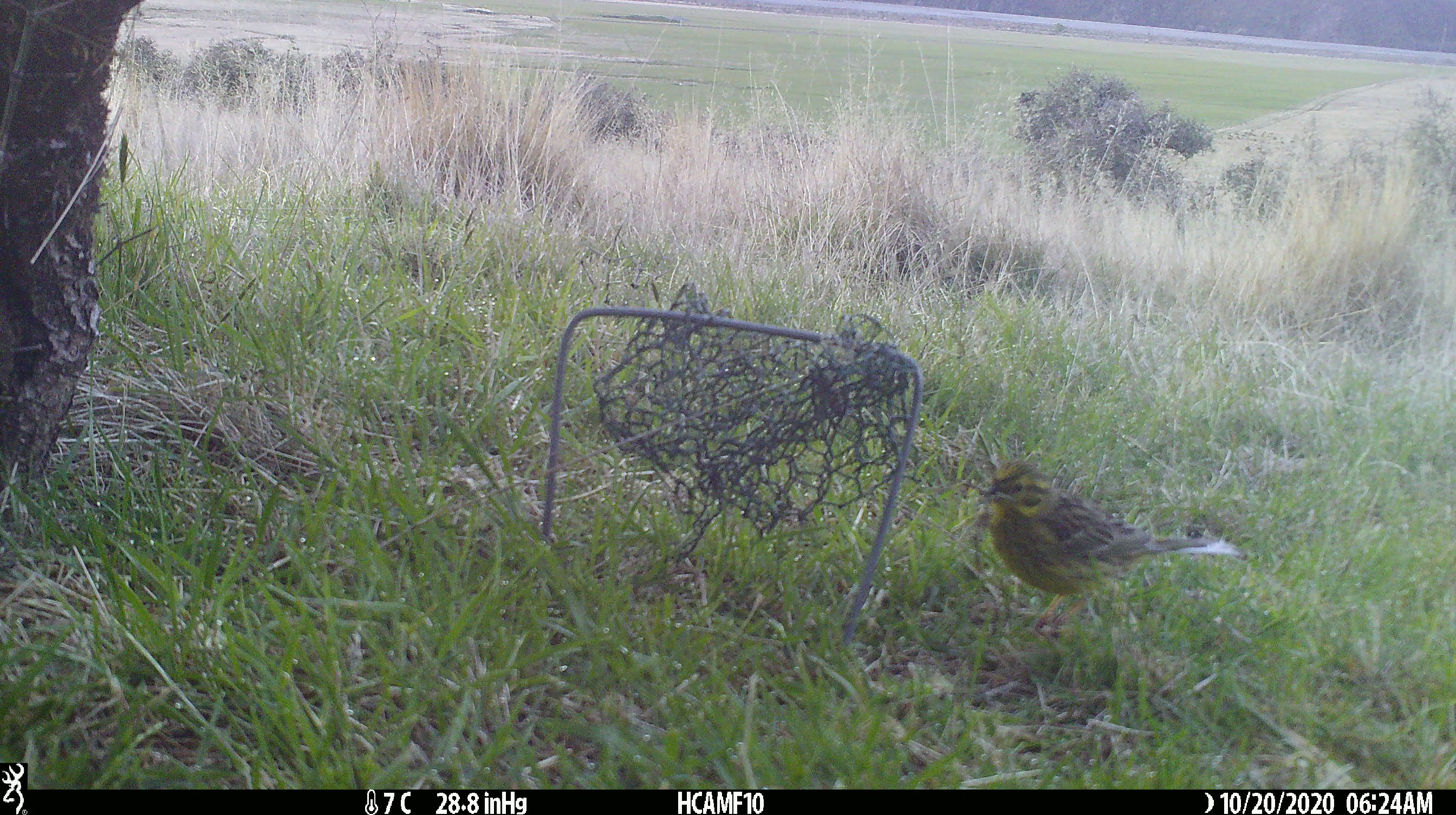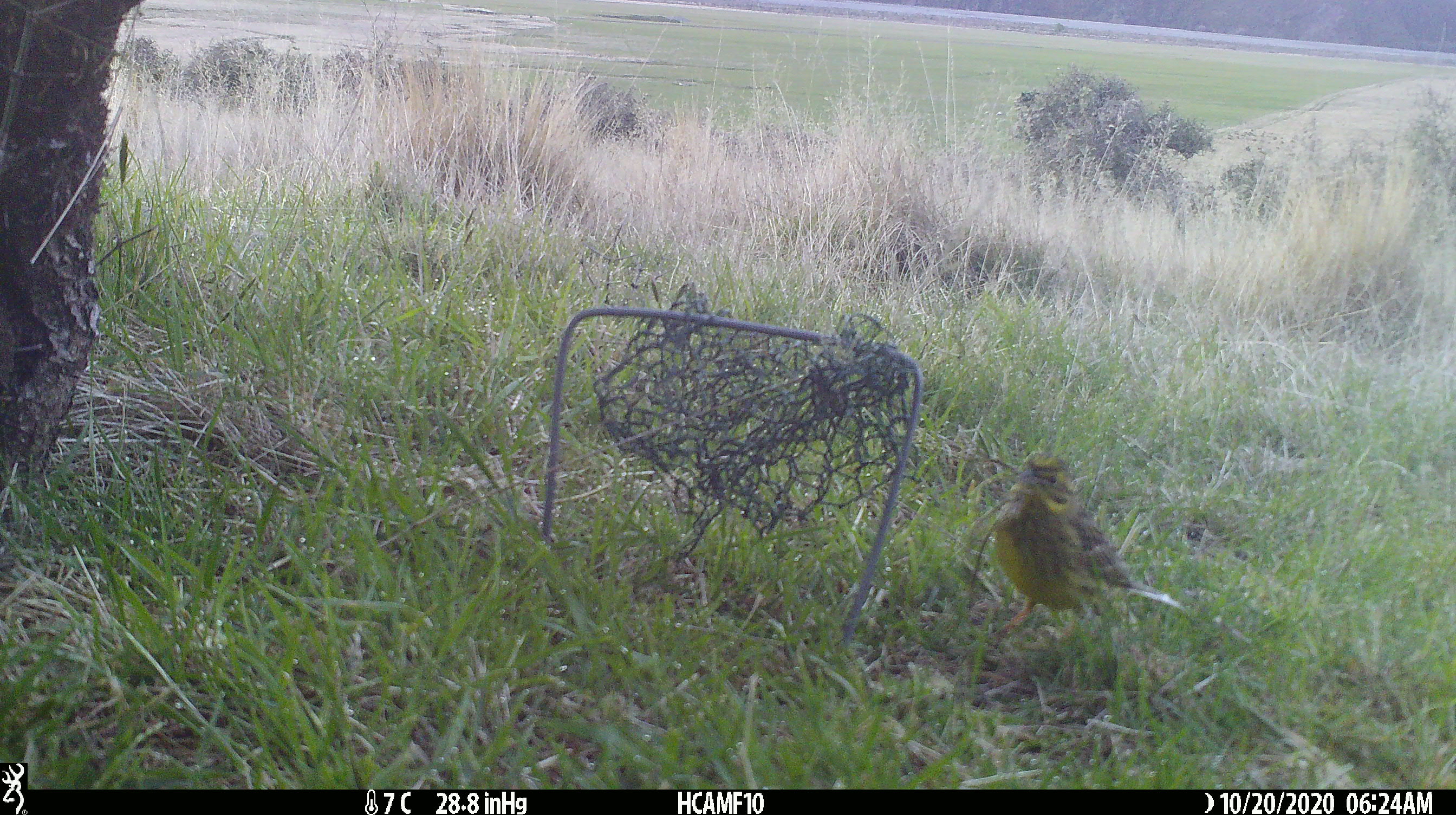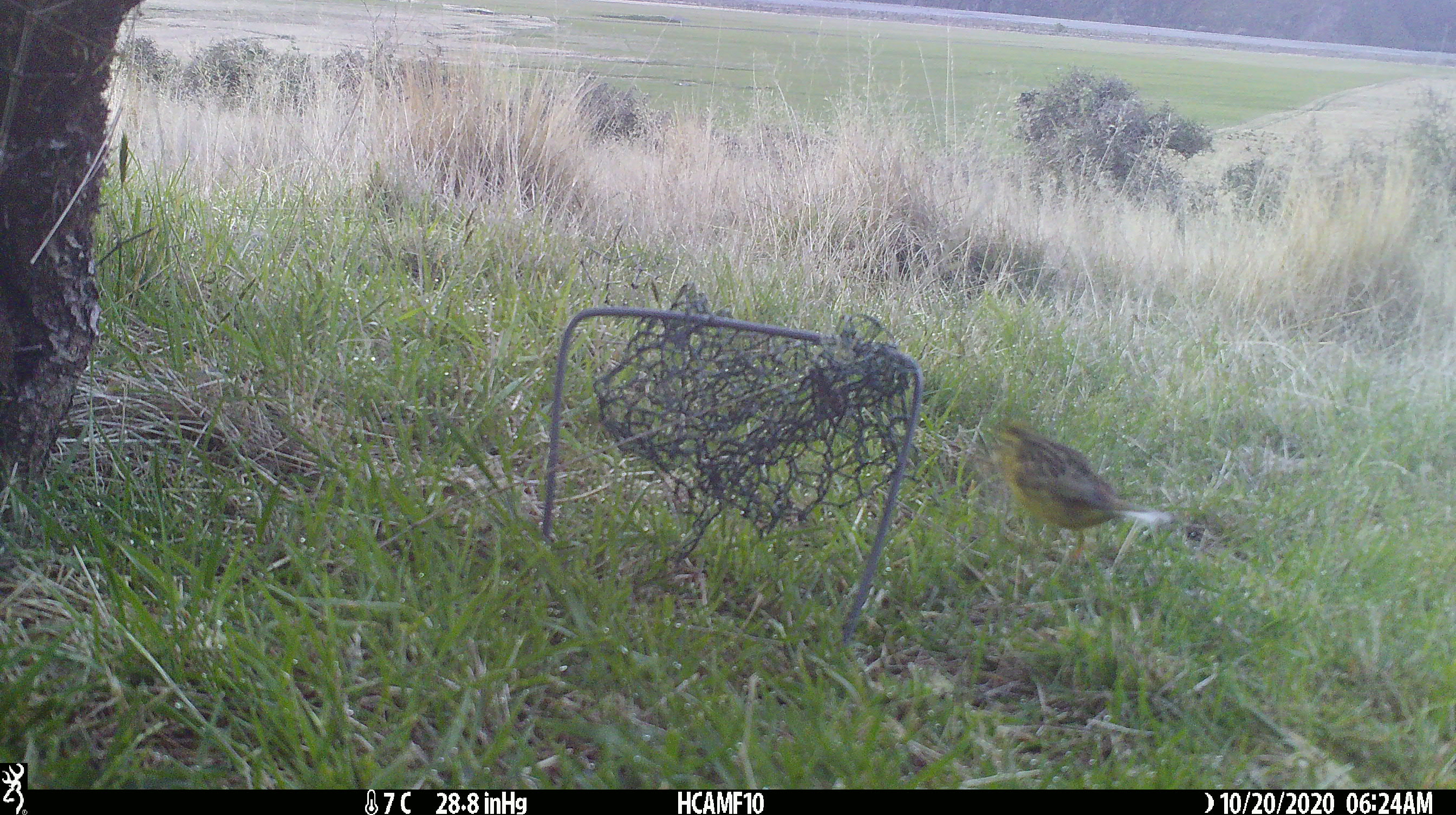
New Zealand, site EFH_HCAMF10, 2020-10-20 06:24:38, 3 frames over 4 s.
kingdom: Animalia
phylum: Chordata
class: Aves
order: Passeriformes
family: Emberizidae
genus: Emberiza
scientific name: Emberiza citrinella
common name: yellowhammer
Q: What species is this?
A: Yellowhammer (Emberiza citrinella).